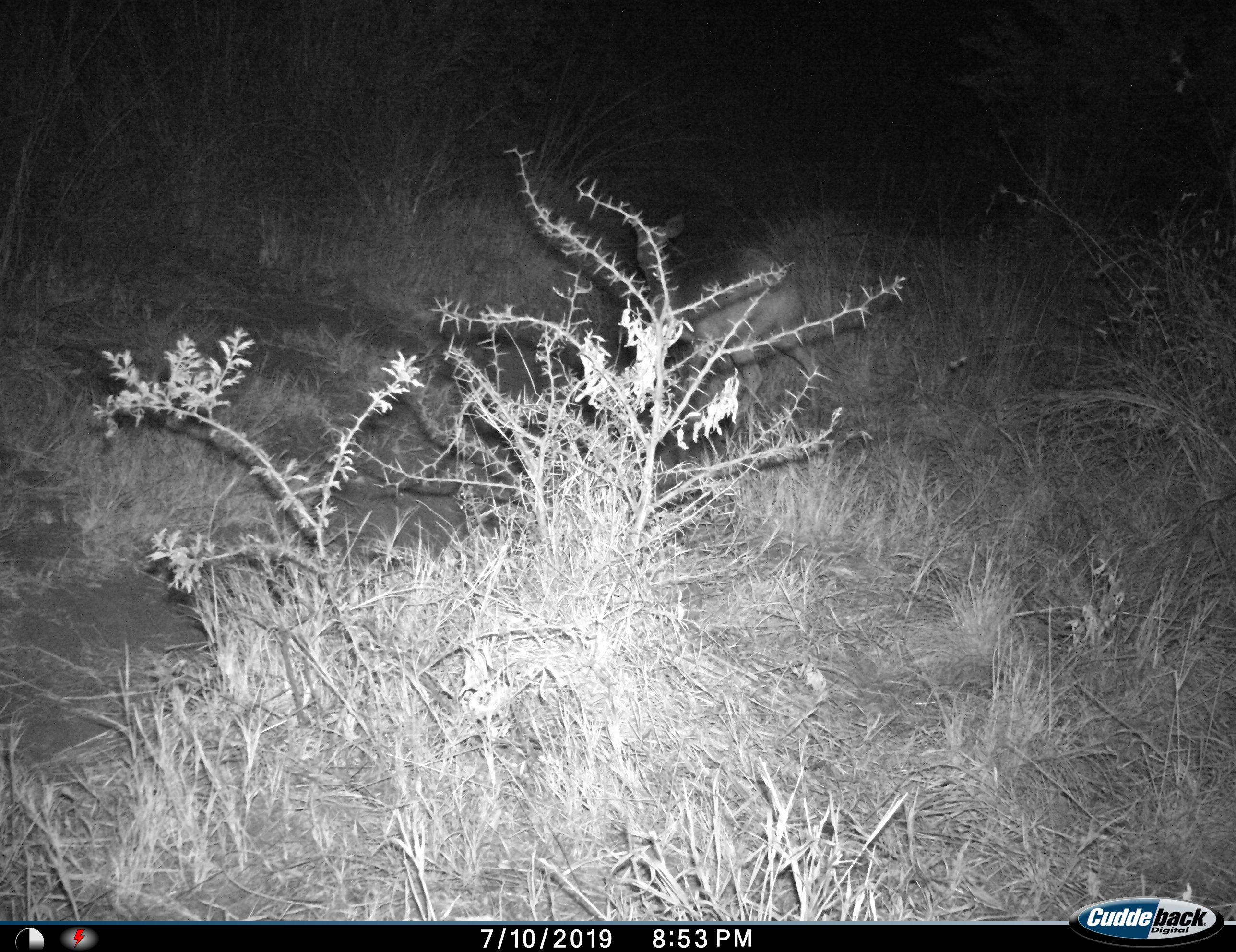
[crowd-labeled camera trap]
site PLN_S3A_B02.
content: unidentified animal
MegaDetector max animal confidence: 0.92